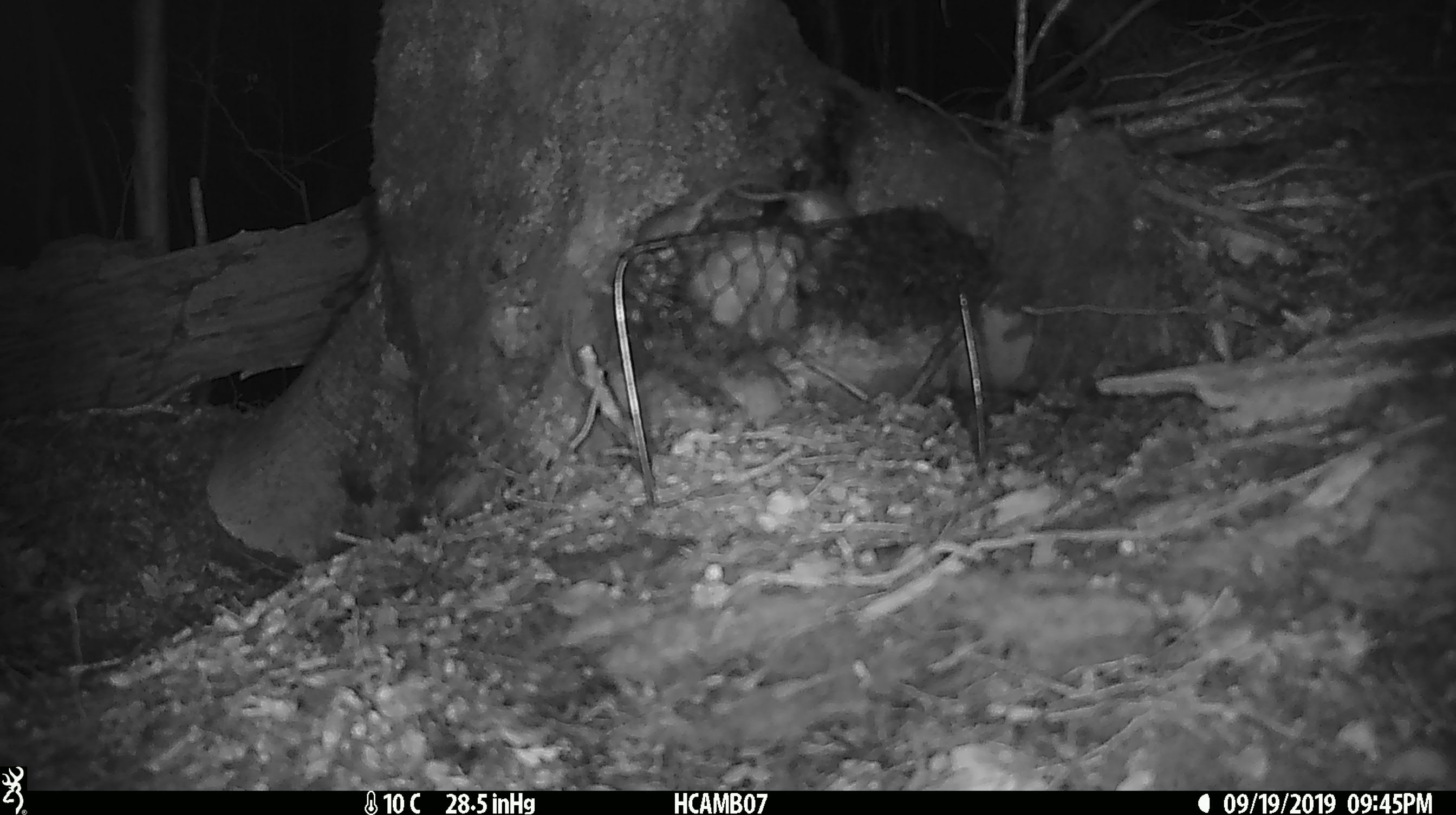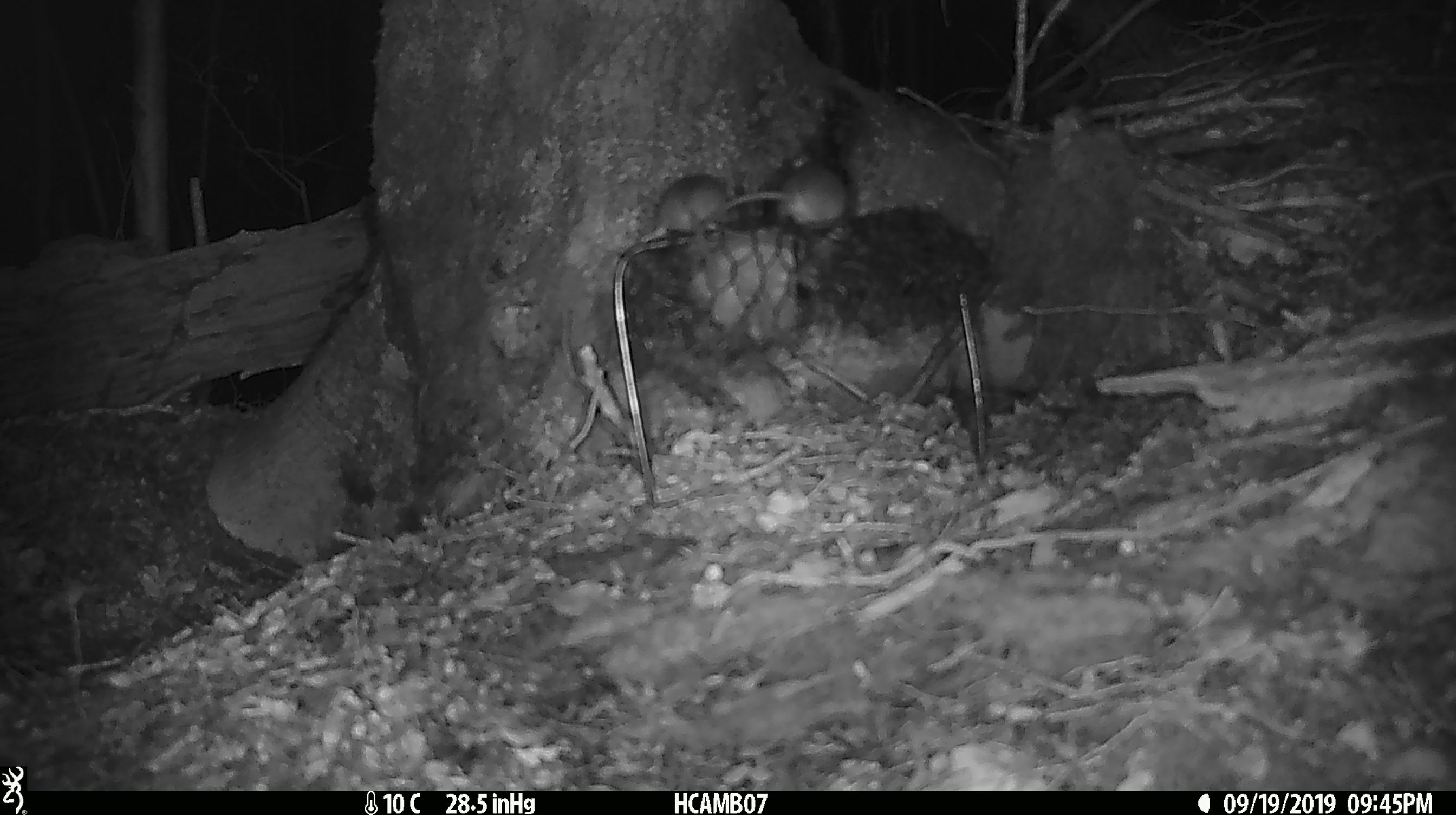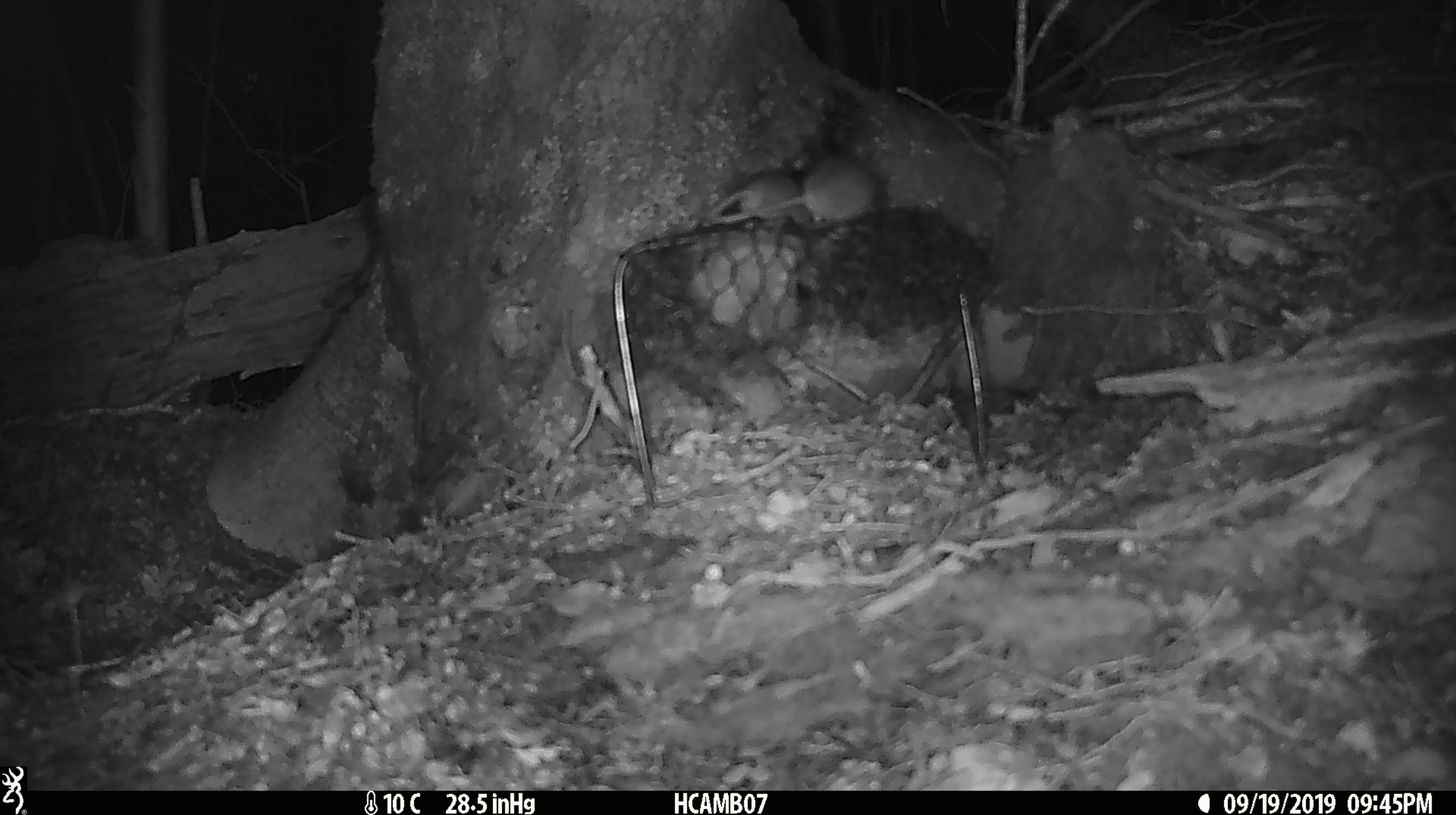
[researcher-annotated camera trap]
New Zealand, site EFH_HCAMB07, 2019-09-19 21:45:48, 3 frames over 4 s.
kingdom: Animalia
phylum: Chordata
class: Mammalia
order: Rodentia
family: Muridae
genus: Mus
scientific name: Mus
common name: mouse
Mouse (Mus).